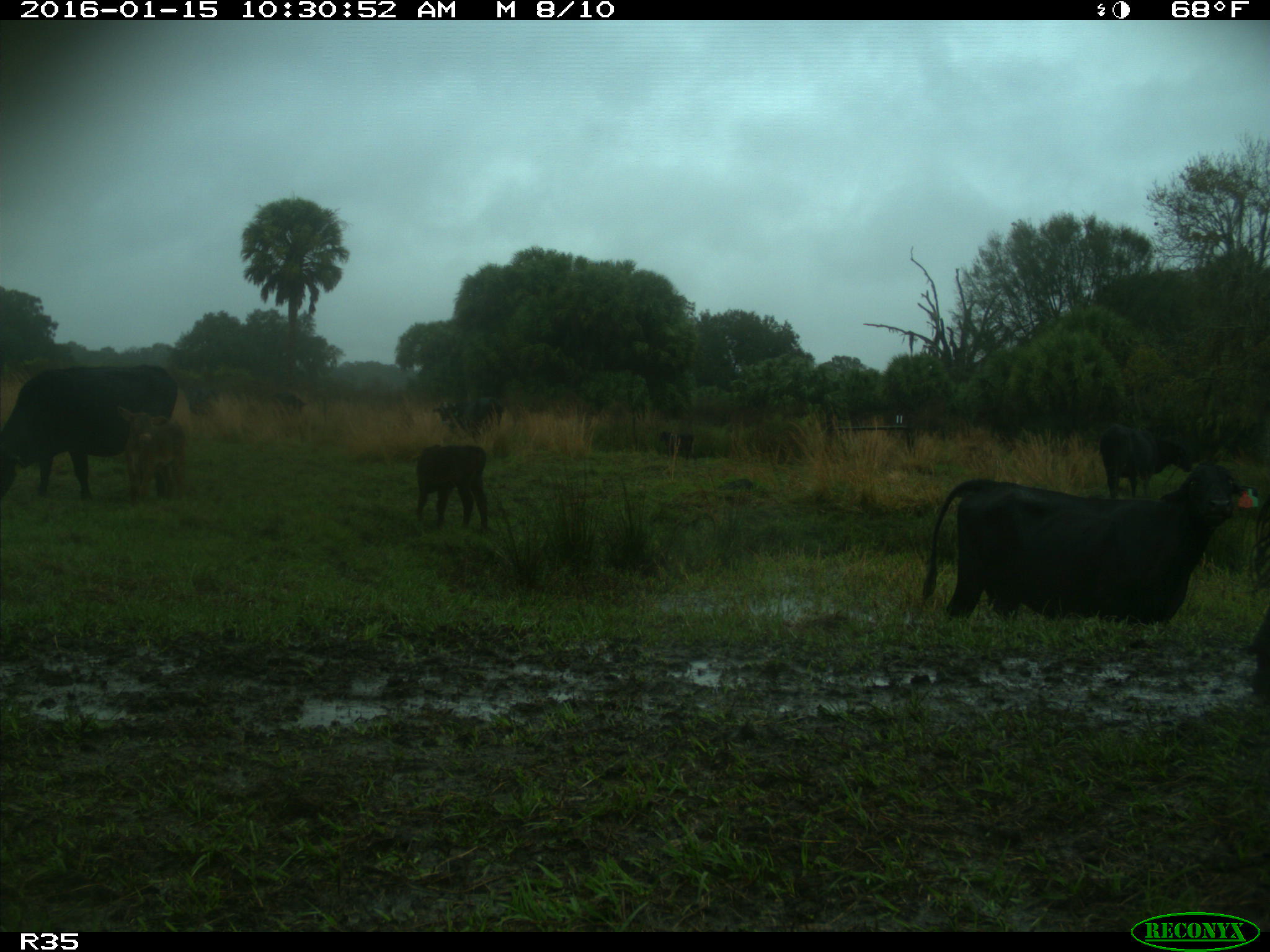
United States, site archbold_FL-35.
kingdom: Animalia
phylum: Chordata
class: Mammalia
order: Artiodactyla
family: Bovidae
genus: Bos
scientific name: Bos taurus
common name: domestic cow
Bos taurus (domestic cow).